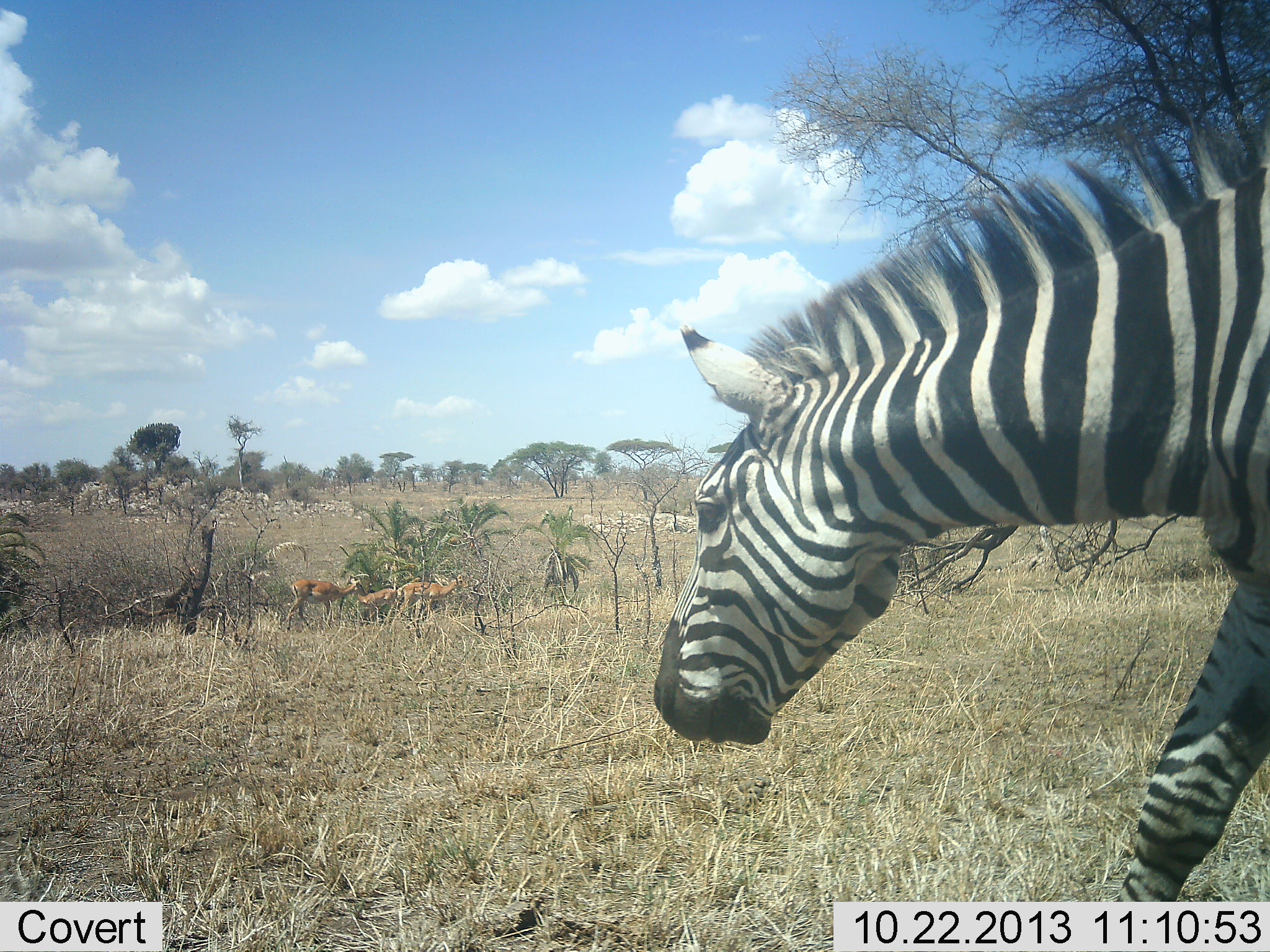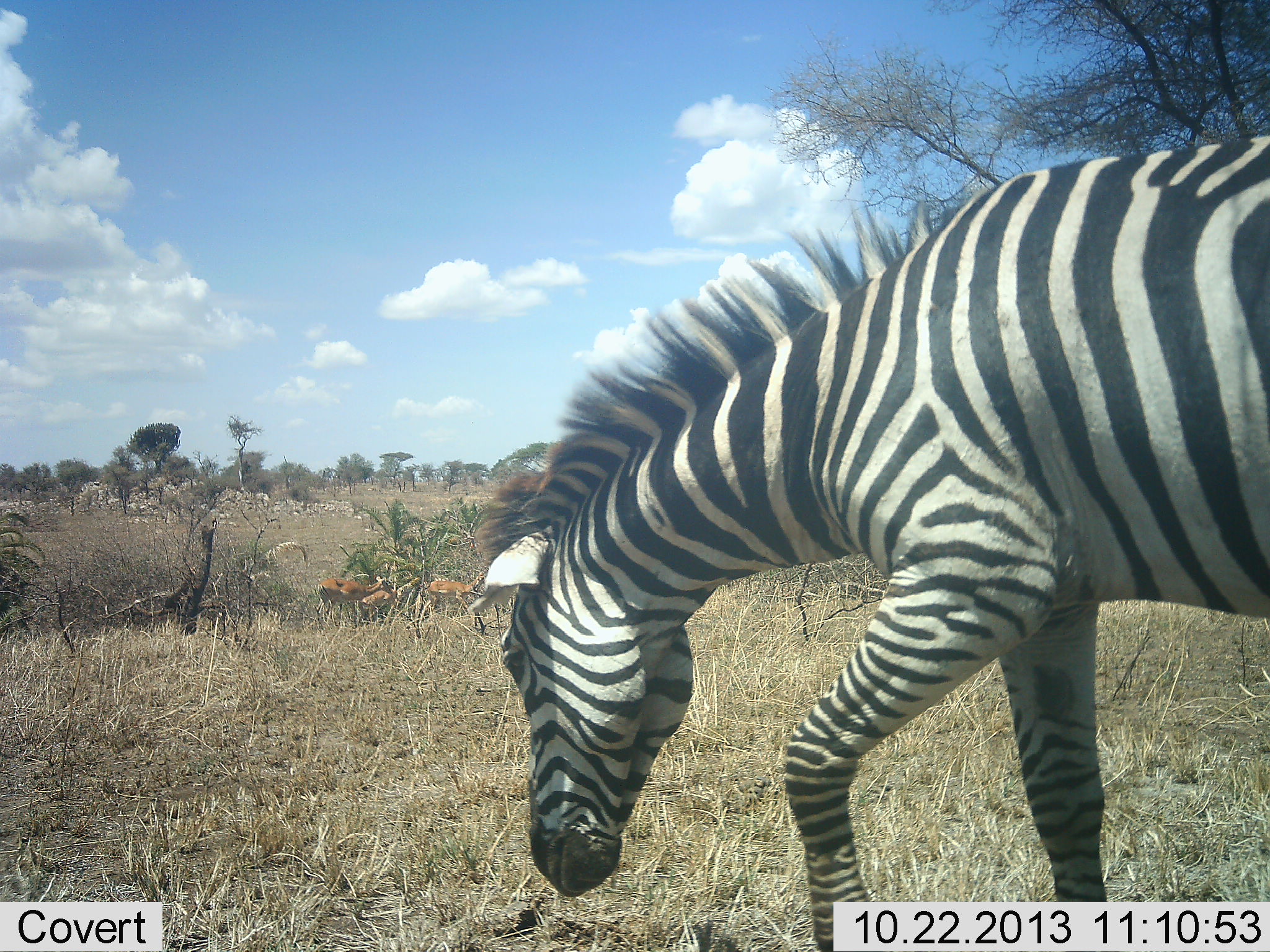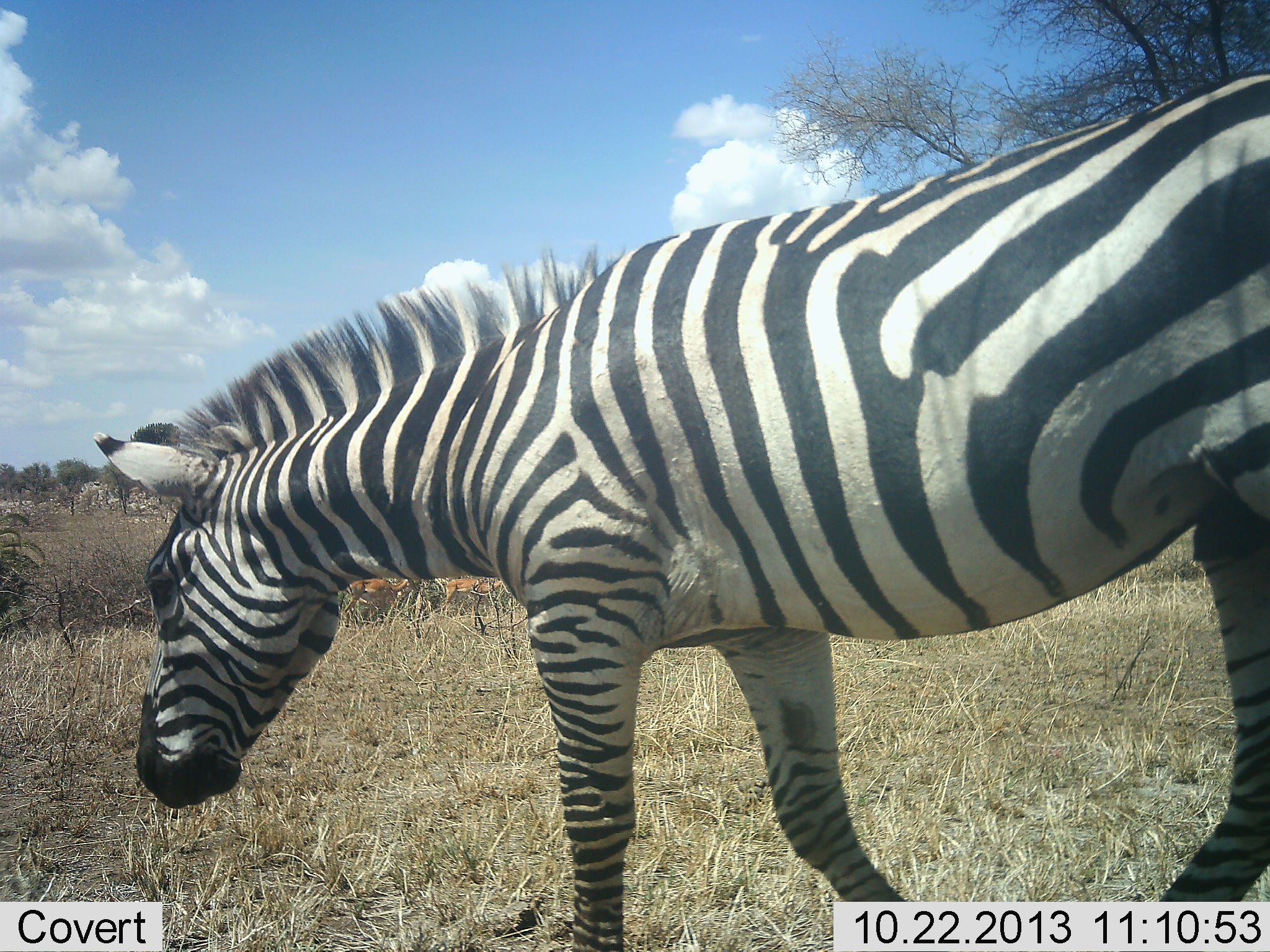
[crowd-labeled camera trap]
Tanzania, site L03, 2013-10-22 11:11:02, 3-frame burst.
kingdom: Animalia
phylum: Chordata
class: Mammalia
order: Artiodactyla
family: Bovidae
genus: Nanger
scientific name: Nanger granti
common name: grant's gazelle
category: gazellegrants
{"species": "gazellegrants (grant's gazelle) (Nanger granti)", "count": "3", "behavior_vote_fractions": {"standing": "67%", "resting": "0%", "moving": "33%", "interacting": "0%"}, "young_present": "0%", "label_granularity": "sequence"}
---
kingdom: Animalia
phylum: Chordata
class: Mammalia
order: Perissodactyla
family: Equidae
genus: Equus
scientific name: Equus quagga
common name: plains zebra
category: zebra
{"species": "zebra (plains zebra) (Equus quagga)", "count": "1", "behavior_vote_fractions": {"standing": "20%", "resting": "0%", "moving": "76%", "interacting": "0%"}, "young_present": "0%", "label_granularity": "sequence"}